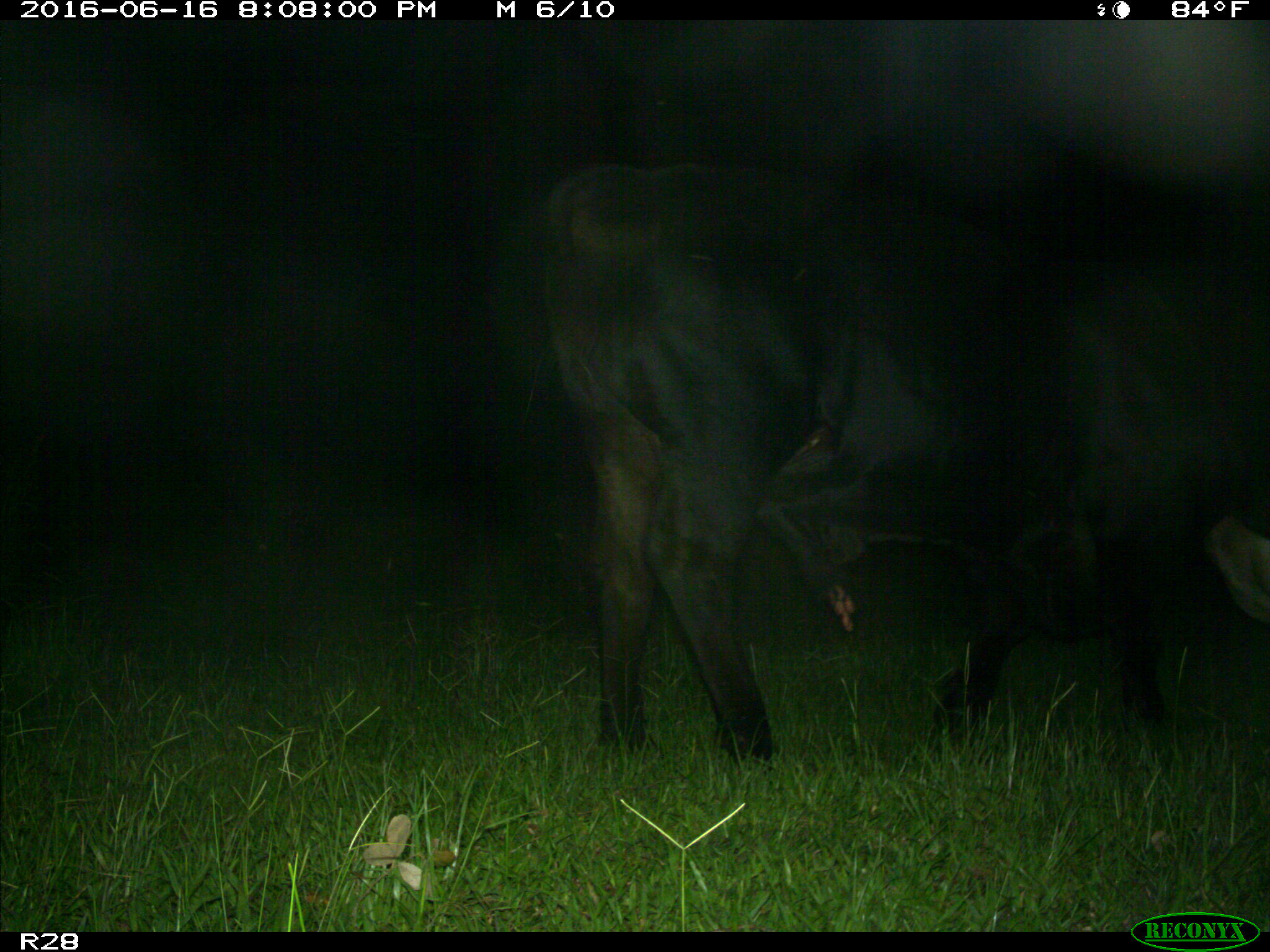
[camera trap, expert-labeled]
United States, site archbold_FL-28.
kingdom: Animalia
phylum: Chordata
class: Mammalia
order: Artiodactyla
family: Bovidae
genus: Bos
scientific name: Bos taurus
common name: domestic cow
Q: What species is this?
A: Bos taurus (domestic cow).